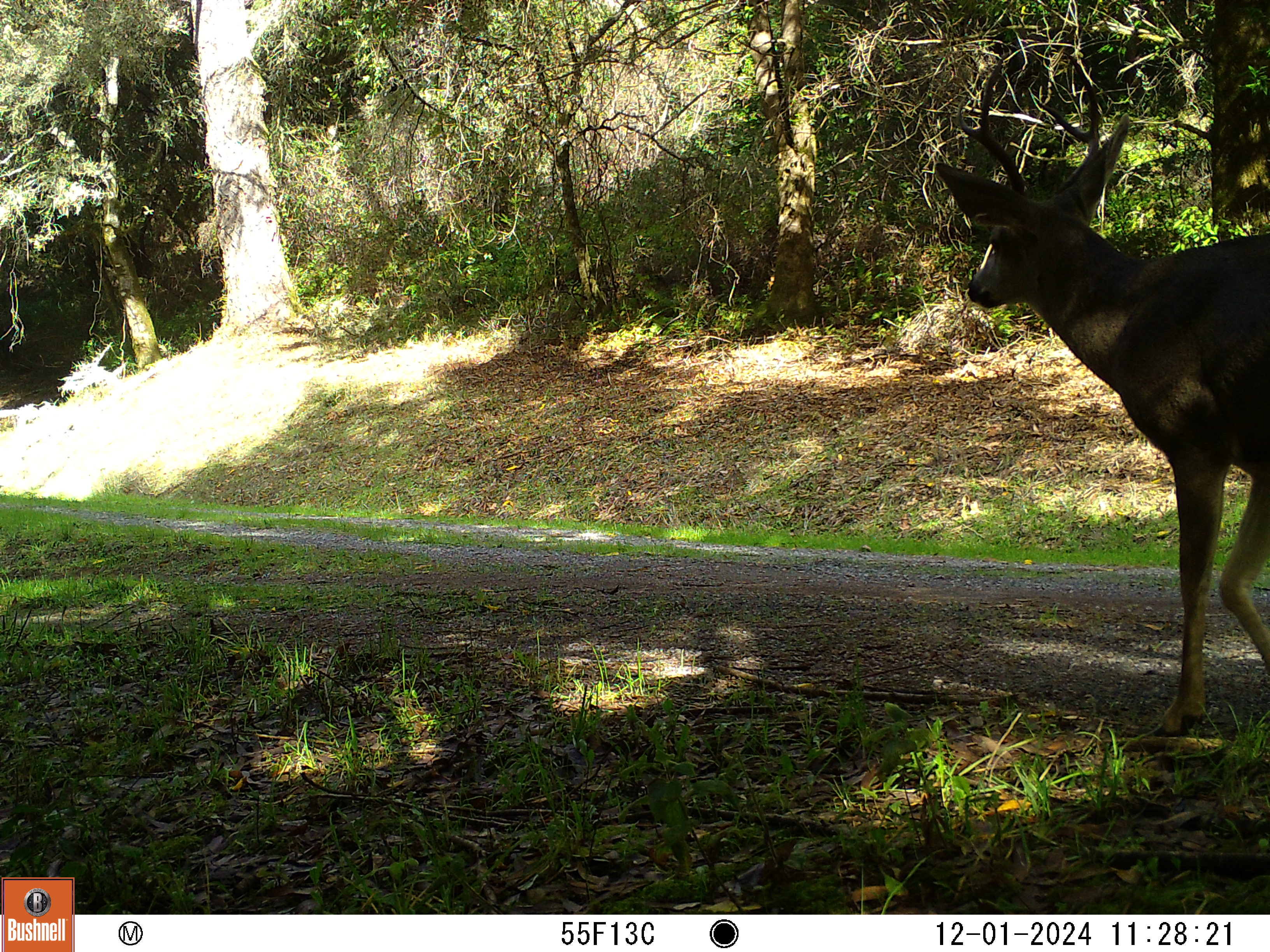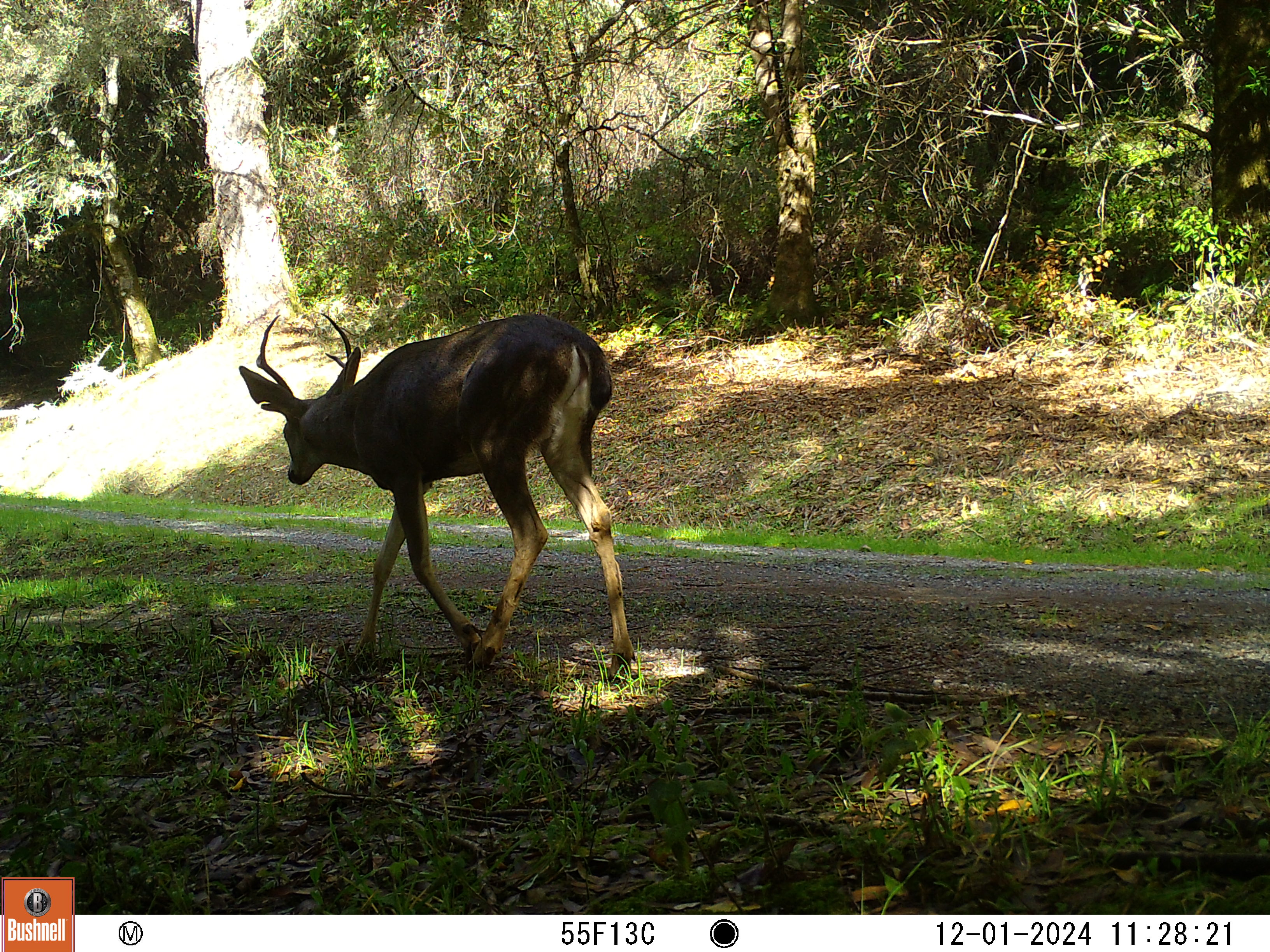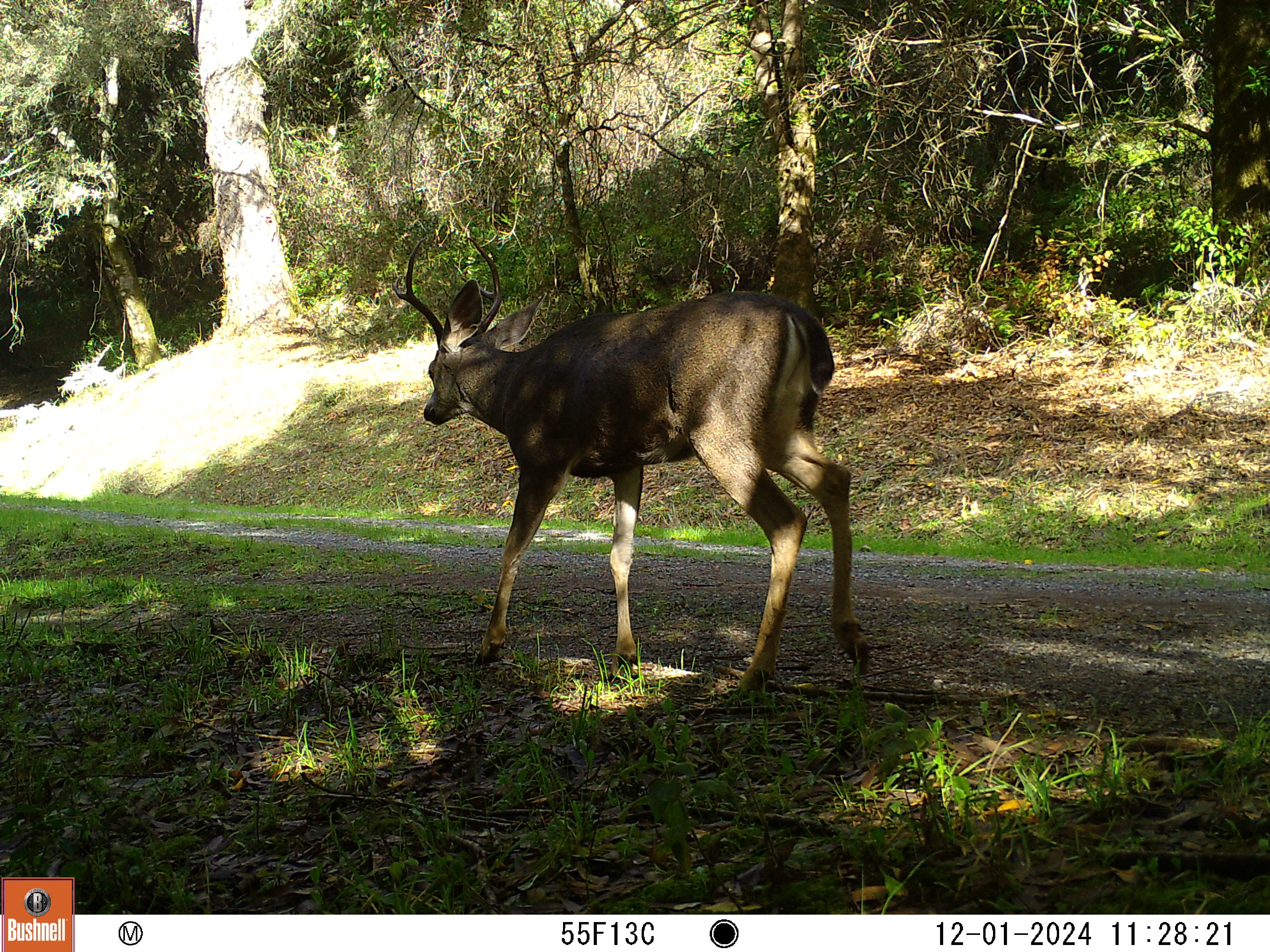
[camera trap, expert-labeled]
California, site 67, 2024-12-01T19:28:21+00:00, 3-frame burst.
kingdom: Animalia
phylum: Chordata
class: Mammalia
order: Artiodactyla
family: Cervidae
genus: Odocoileus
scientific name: Odocoileus hemionus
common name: mule deer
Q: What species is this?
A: Mule deer (Odocoileus hemionus).